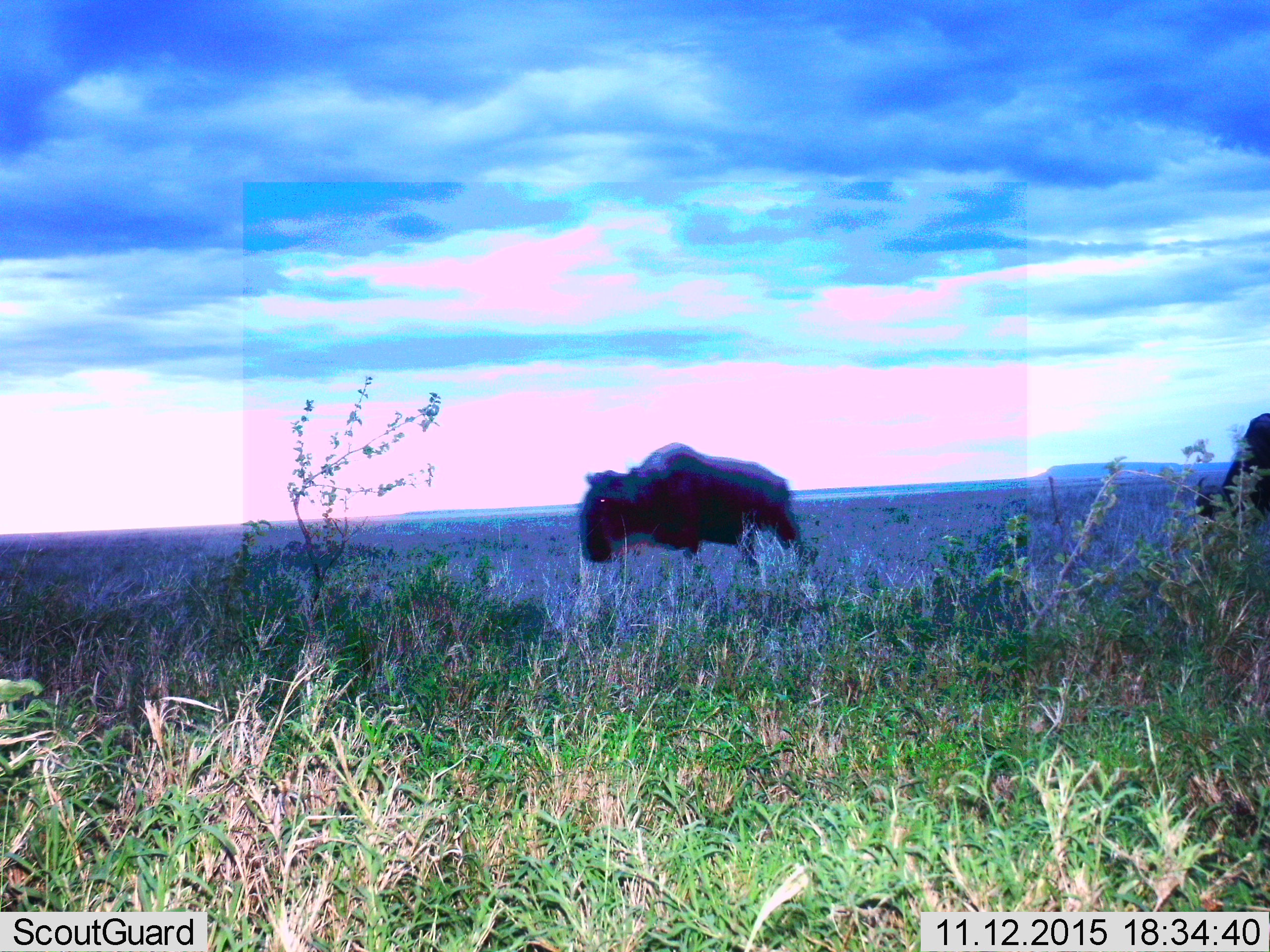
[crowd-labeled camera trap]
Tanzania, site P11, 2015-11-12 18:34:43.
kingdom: Animalia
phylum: Chordata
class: Mammalia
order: Artiodactyla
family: Bovidae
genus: Connochaetes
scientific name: Connochaetes taurinus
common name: blue wildebeest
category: wildebeest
Wildebeest (blue wildebeest) (Connochaetes taurinus), count 2. Behavior (volunteer vote fractions): standing 43%, resting 0%, moving 57%, interacting 0%. Young present (vote fraction): 0%. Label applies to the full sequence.